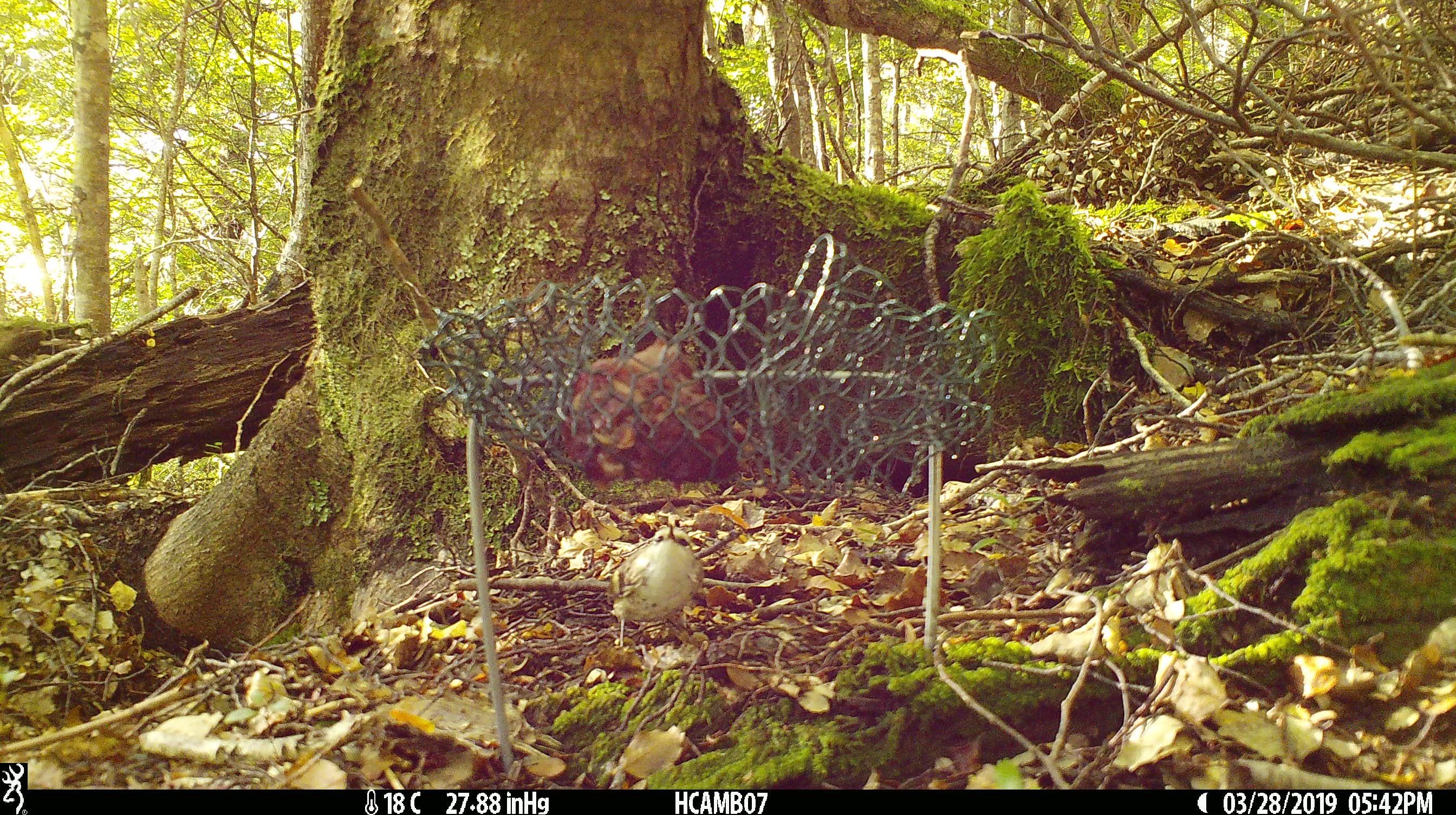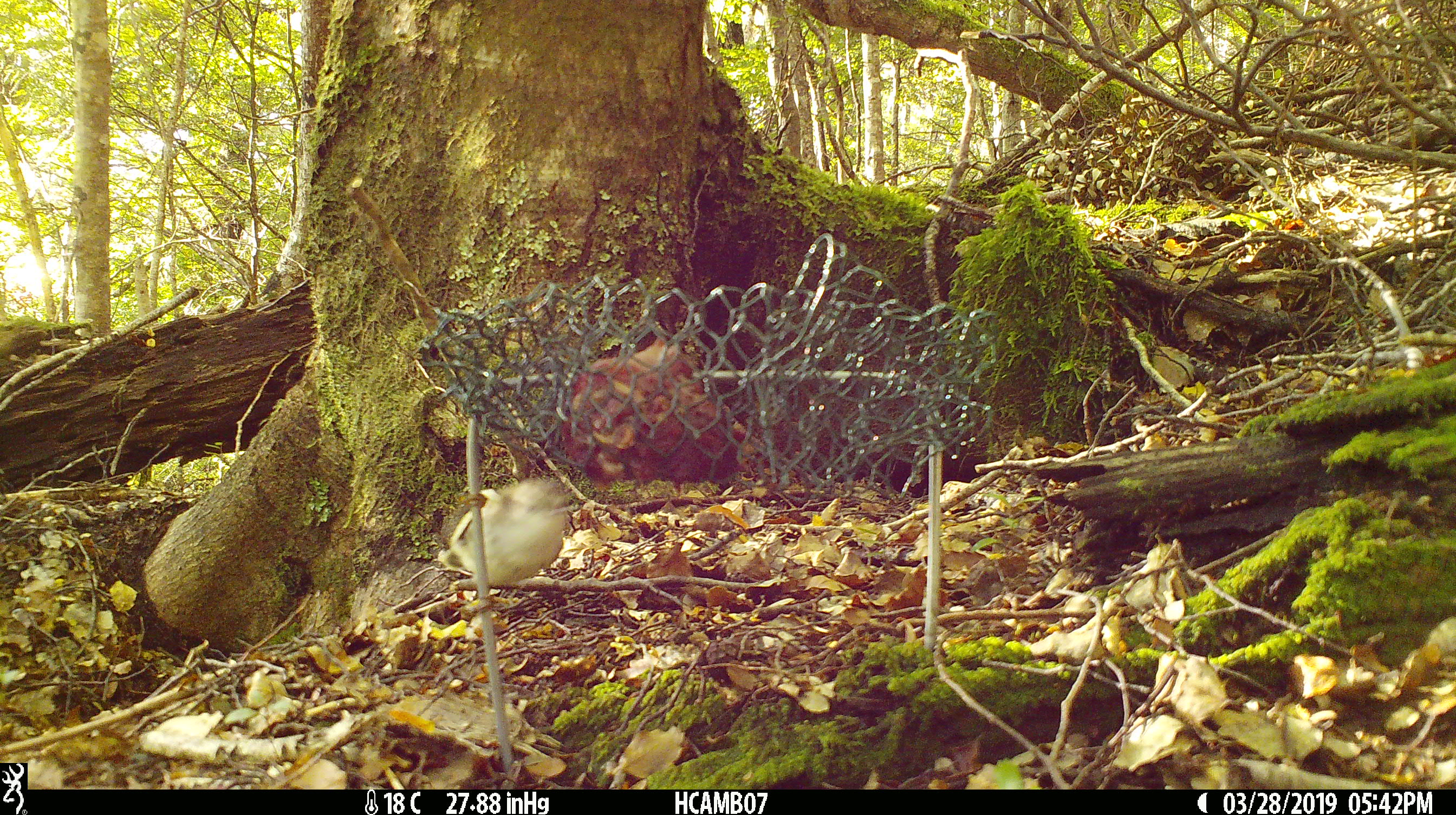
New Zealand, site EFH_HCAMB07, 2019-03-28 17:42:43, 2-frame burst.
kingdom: Animalia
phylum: Chordata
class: Aves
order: Passeriformes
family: Acanthisittidae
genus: Acanthisitta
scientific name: Acanthisitta chloris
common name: rifleman